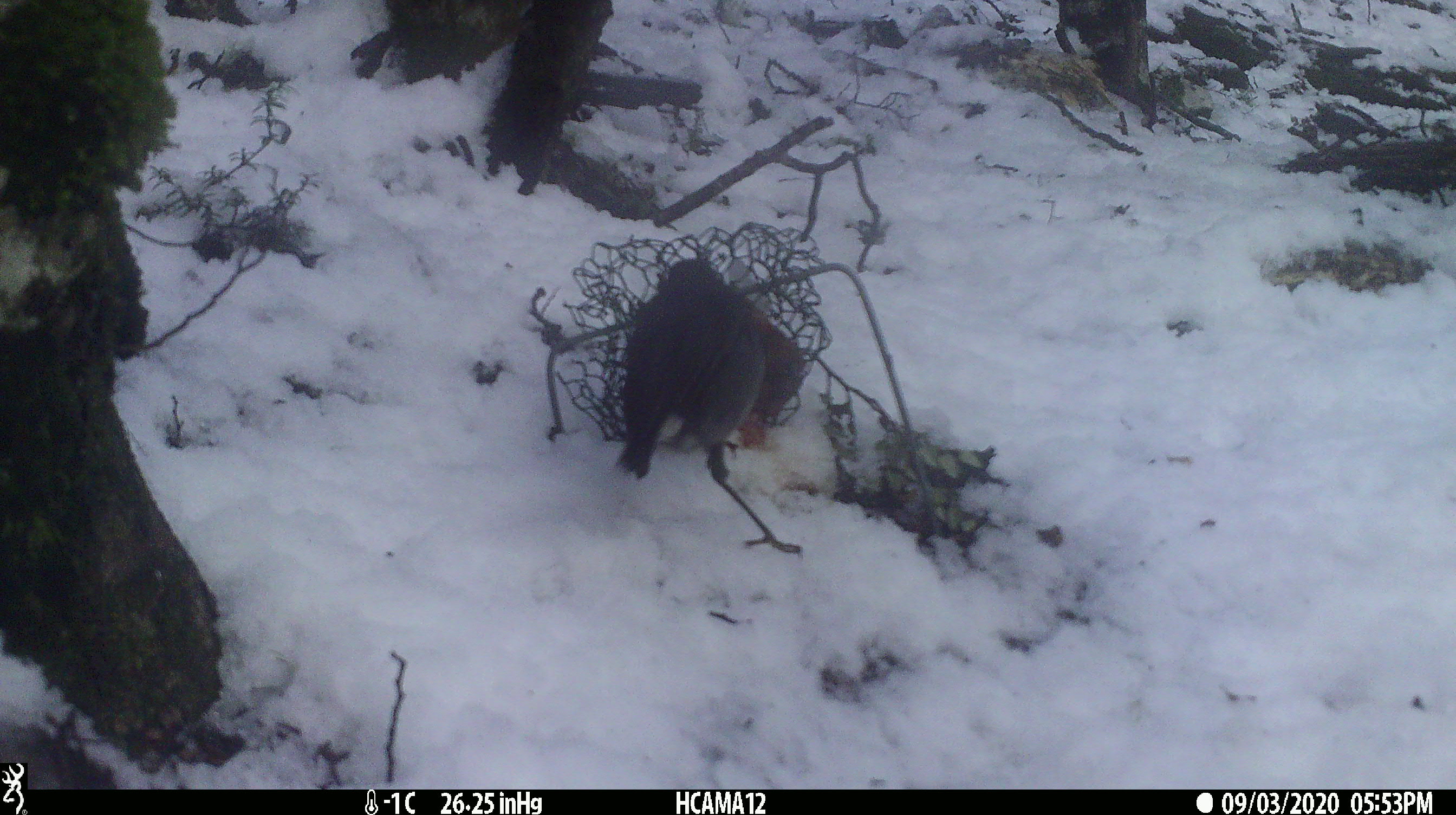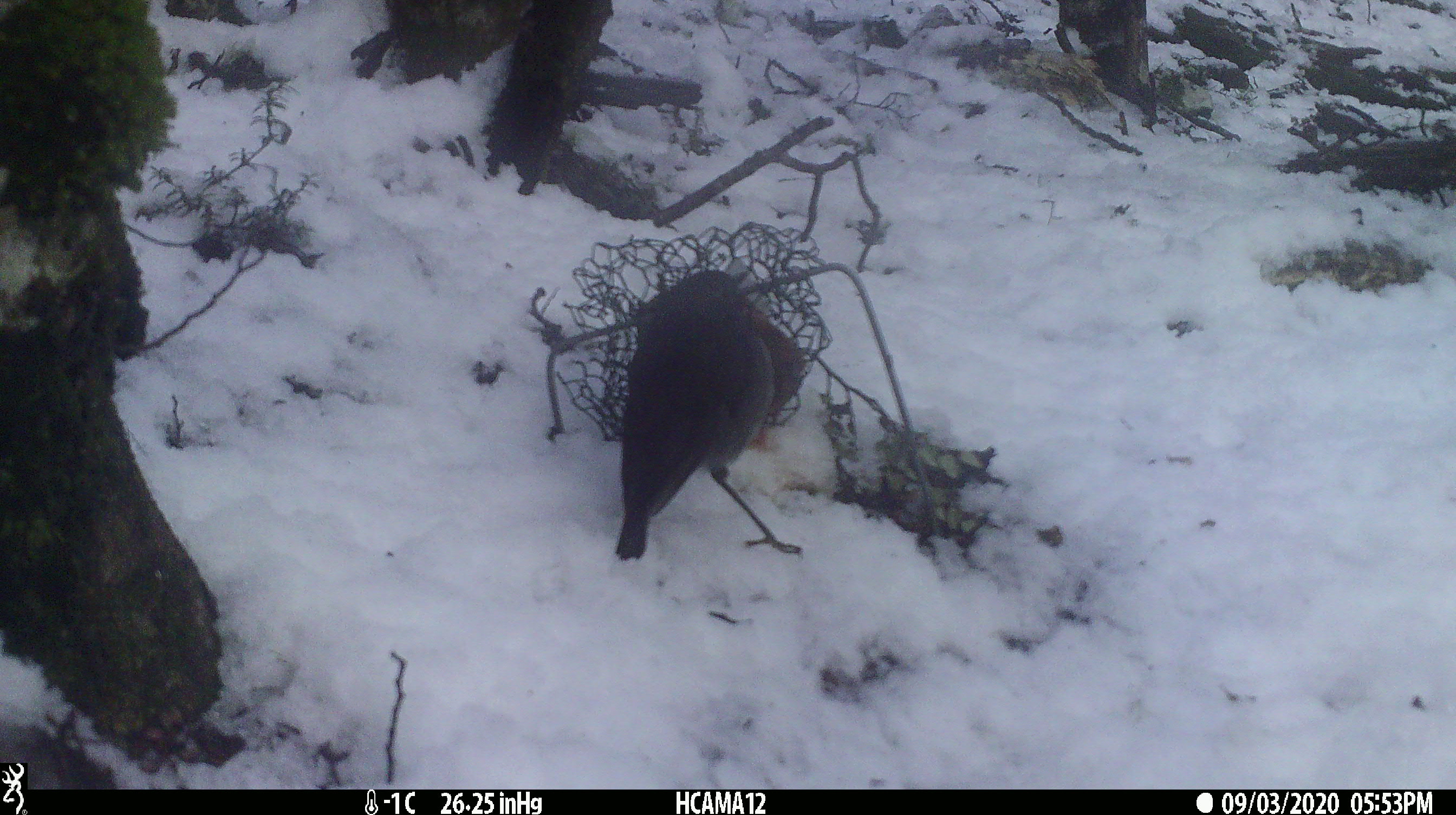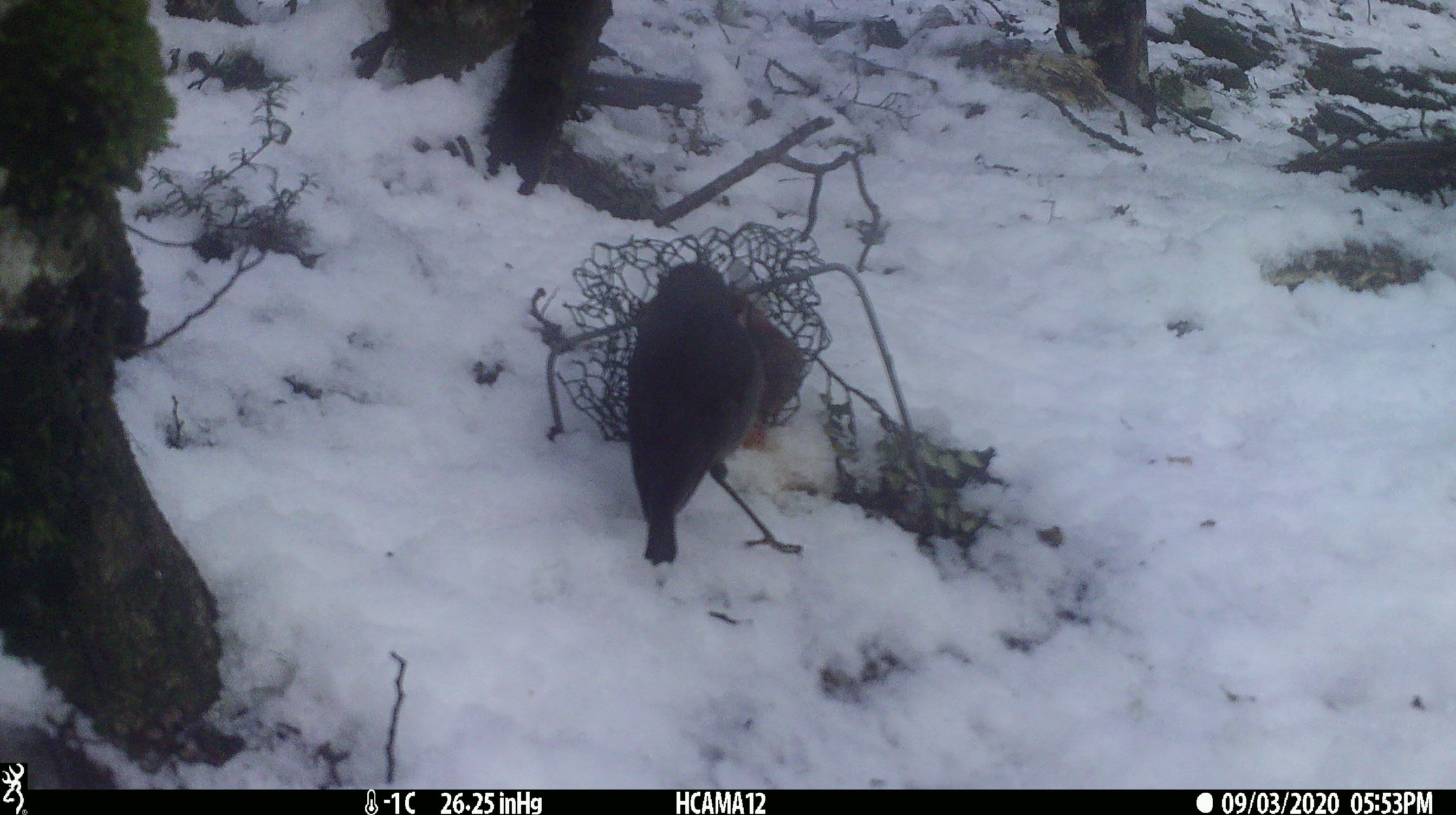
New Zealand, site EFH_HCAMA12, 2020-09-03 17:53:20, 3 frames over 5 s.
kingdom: Animalia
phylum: Chordata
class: Aves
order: Passeriformes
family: Petroicidae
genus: Petroica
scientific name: Petroica australis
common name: new zealand robin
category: robin